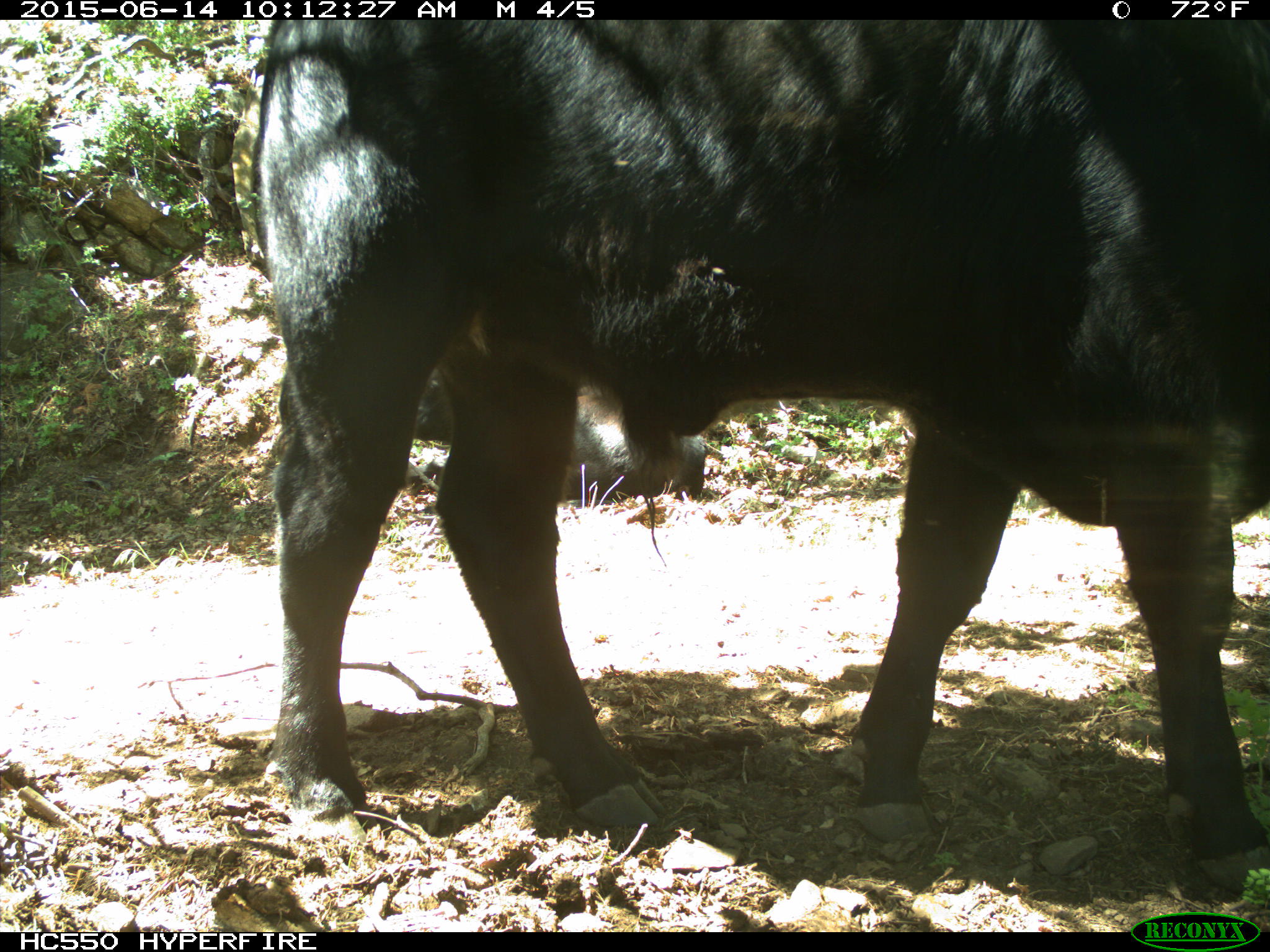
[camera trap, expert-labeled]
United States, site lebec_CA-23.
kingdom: Animalia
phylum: Chordata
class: Mammalia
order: Artiodactyla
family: Bovidae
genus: Bos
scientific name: Bos taurus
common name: domestic cow